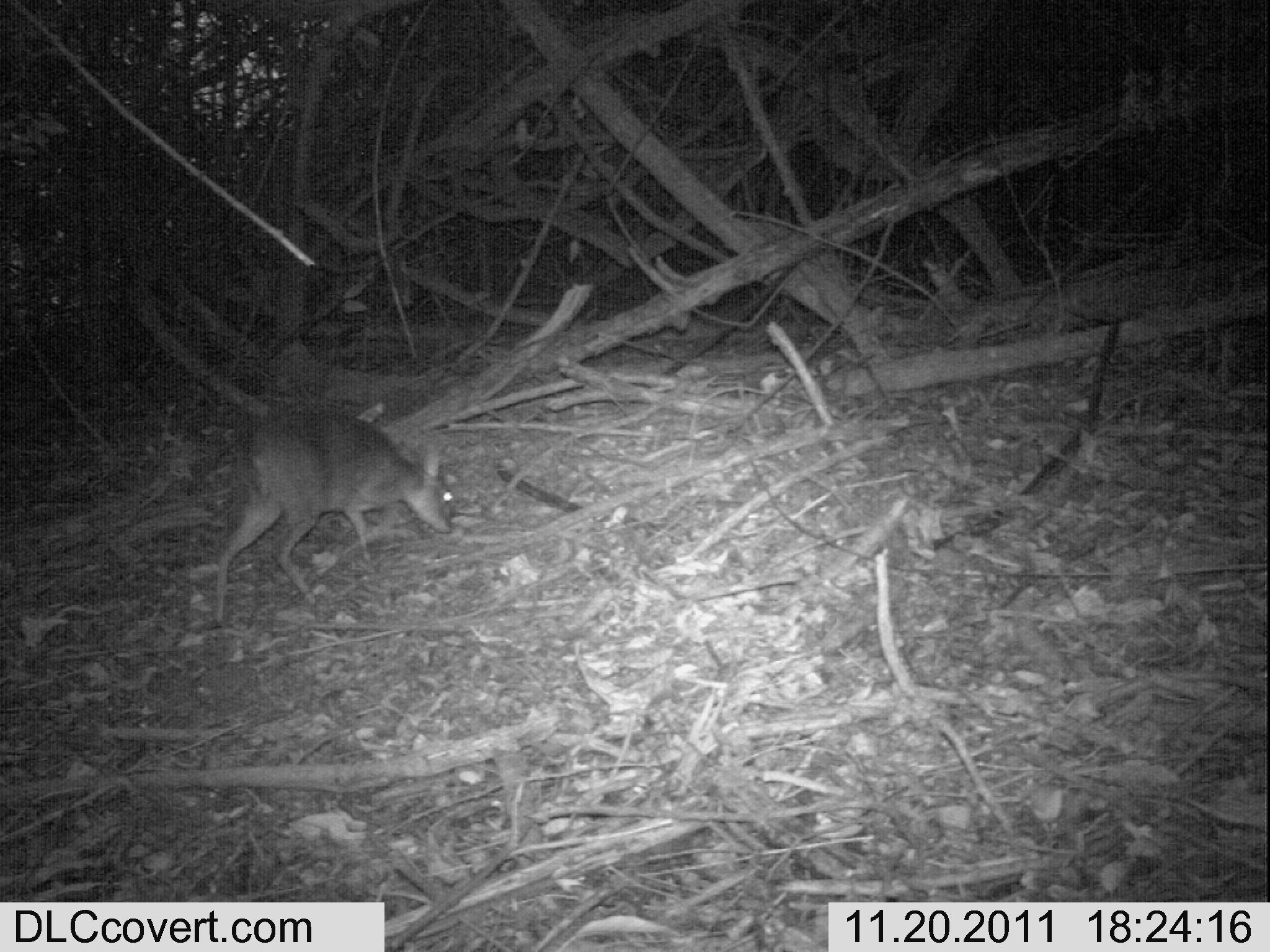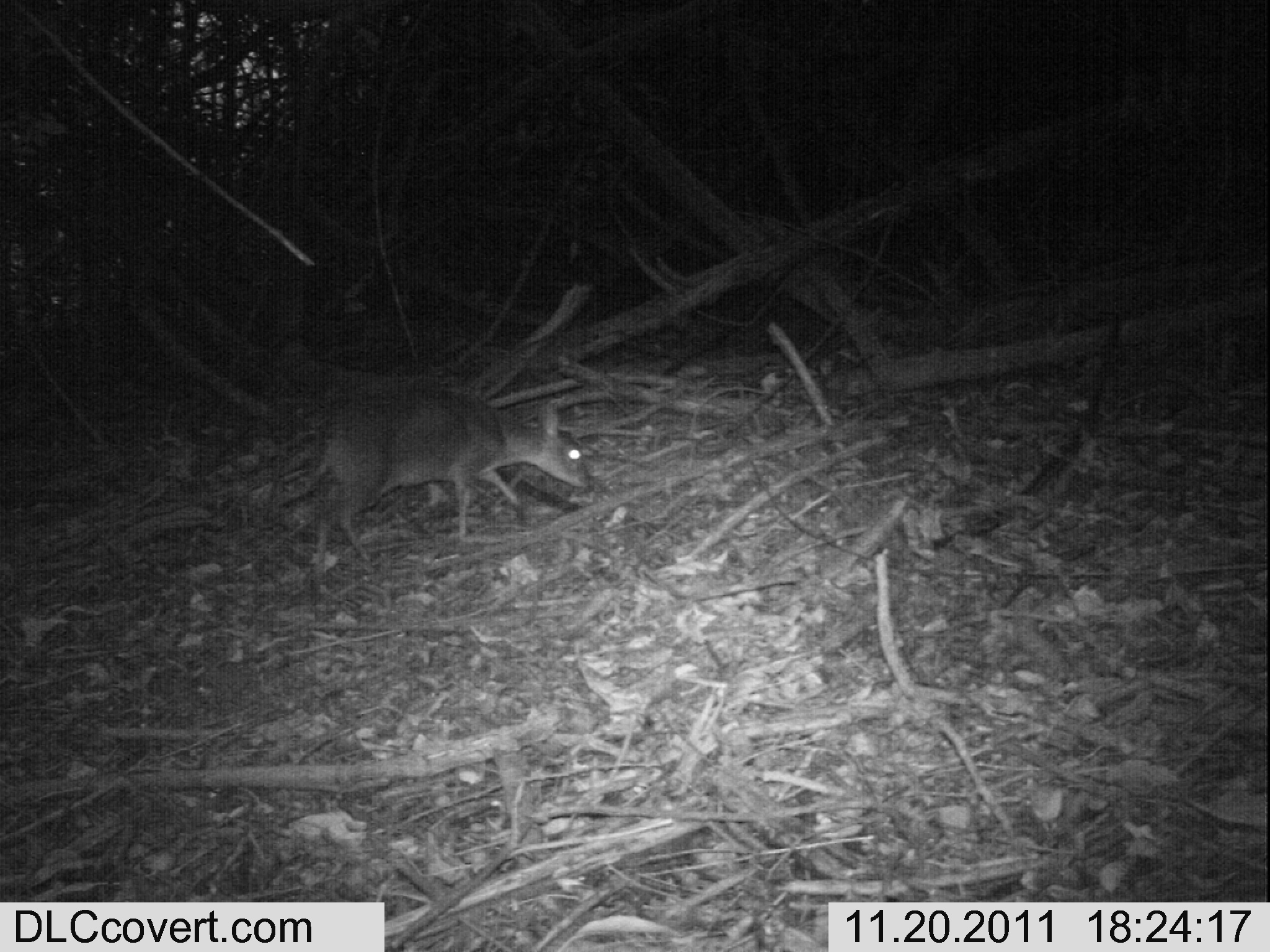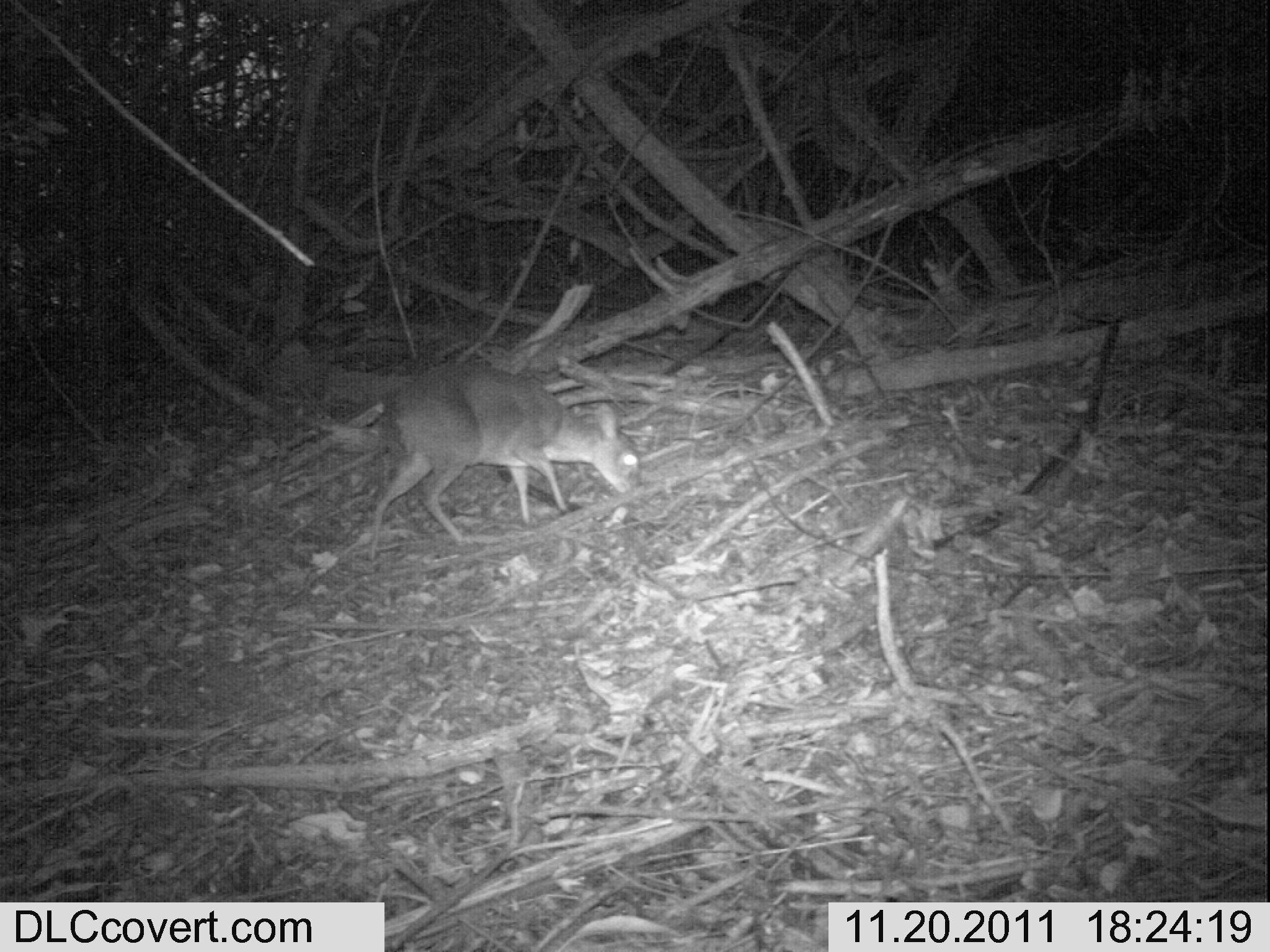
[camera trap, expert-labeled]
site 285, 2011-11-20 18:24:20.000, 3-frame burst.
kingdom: Animalia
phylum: Chordata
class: Mammalia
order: Artiodactyla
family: Bovidae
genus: Nesotragus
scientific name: Nesotragus moschatus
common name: suni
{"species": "Nesotragus moschatus (suni)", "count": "1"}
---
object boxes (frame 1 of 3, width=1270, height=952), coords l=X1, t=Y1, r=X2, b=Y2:
nesotragus moschatus: l=212, t=410, r=454, b=624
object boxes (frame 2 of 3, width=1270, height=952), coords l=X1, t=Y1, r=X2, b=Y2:
nesotragus moschatus: l=304, t=395, r=589, b=590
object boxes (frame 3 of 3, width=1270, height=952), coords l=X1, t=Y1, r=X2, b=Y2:
nesotragus moschatus: l=363, t=367, r=642, b=563